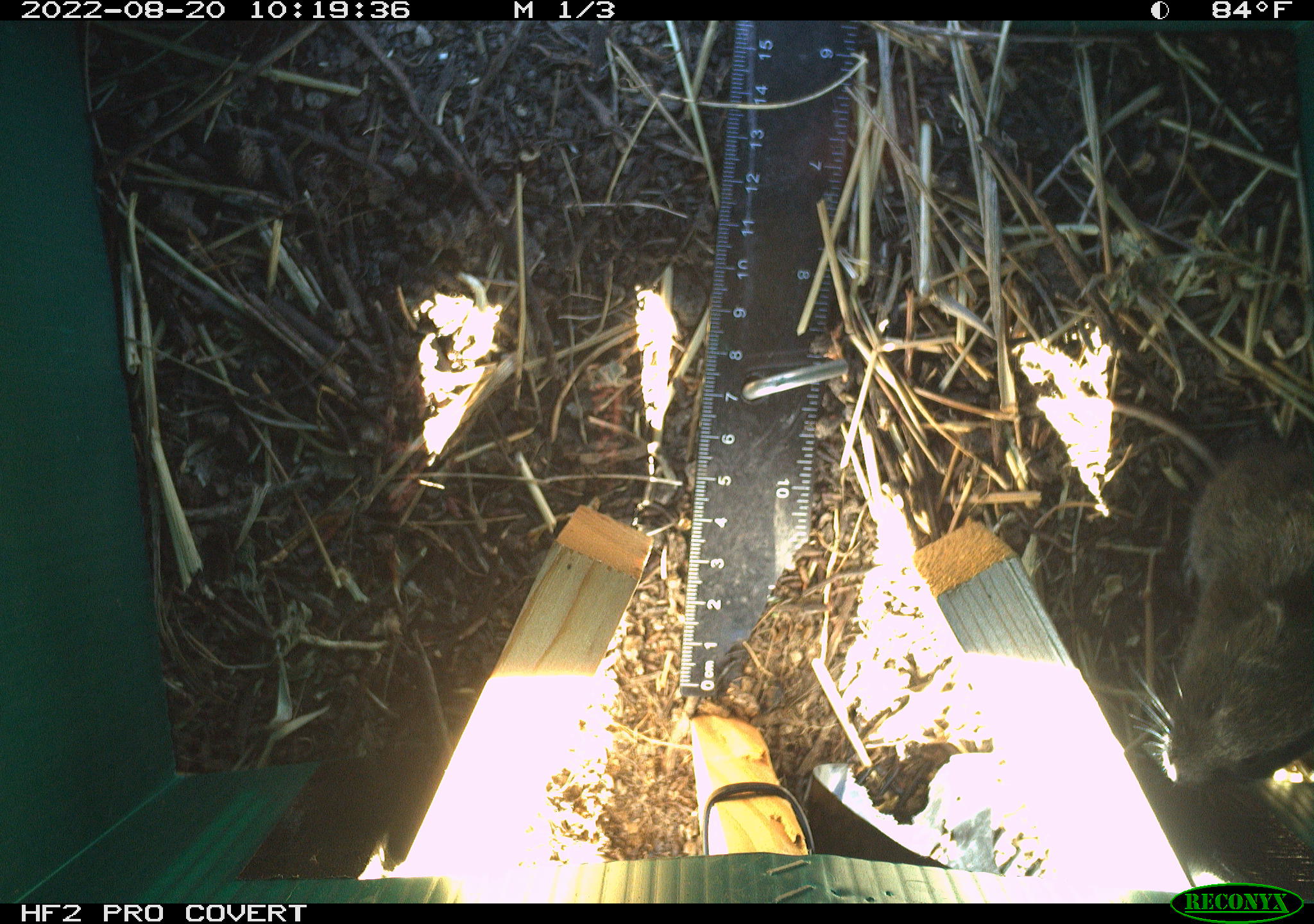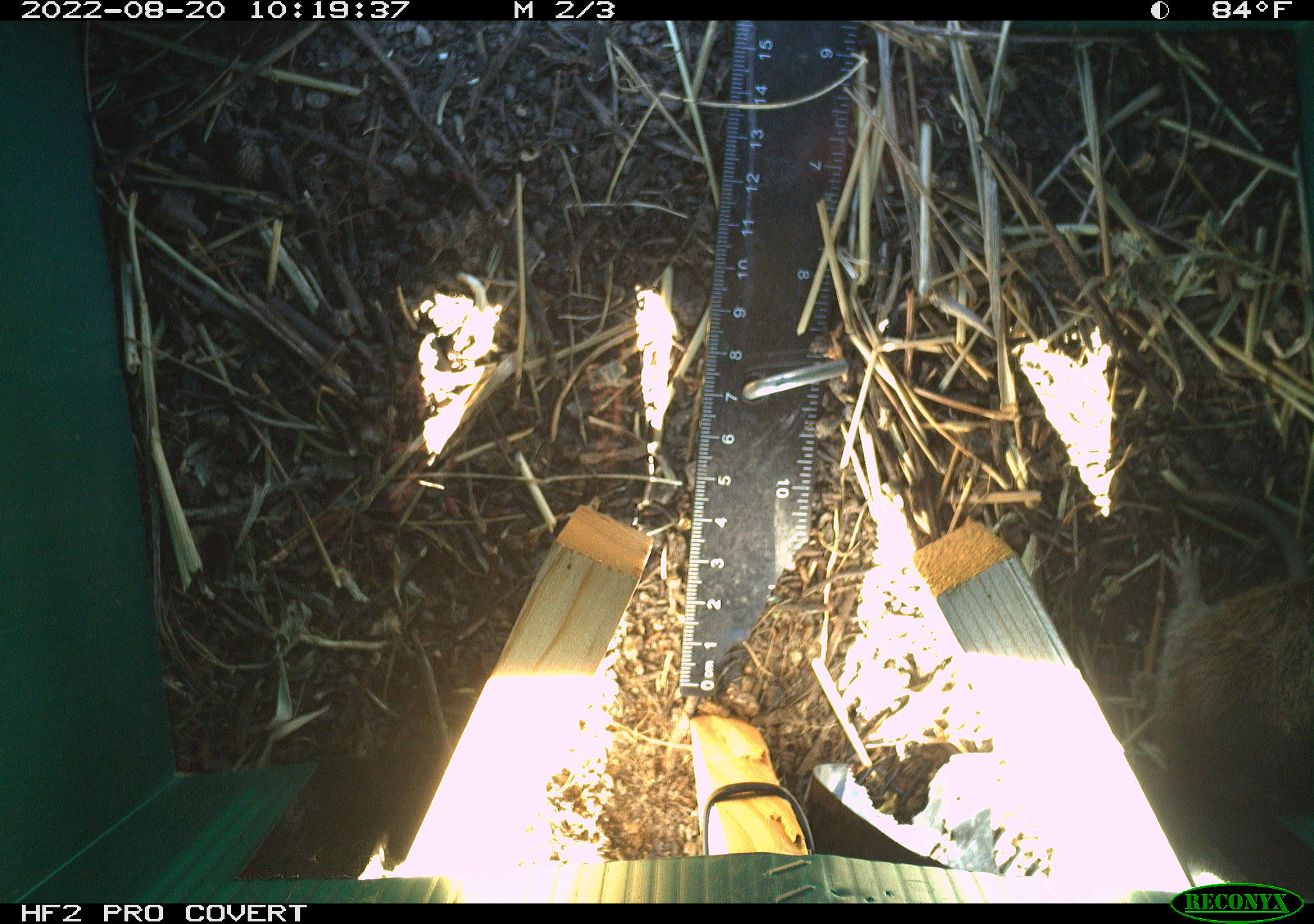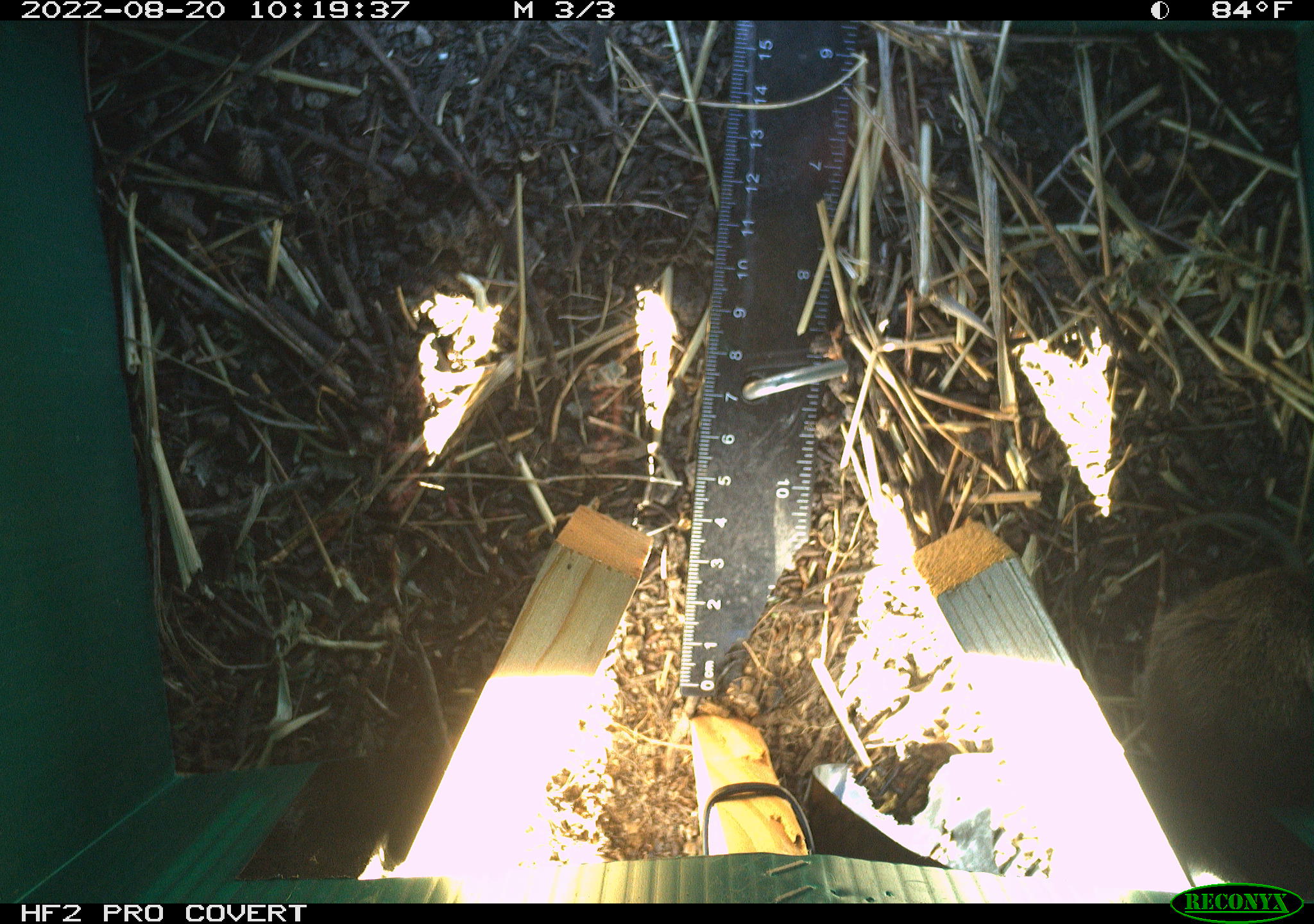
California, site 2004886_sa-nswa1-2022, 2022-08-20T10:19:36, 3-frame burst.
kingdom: Animalia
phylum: Chordata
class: Mammalia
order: Rodentia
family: Cricetidae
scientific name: Cricetidae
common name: hamsters, voles, lemmings, and allies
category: cricetidae family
Cricetidae family (hamsters, voles, lemmings, and allies) (Cricetidae).